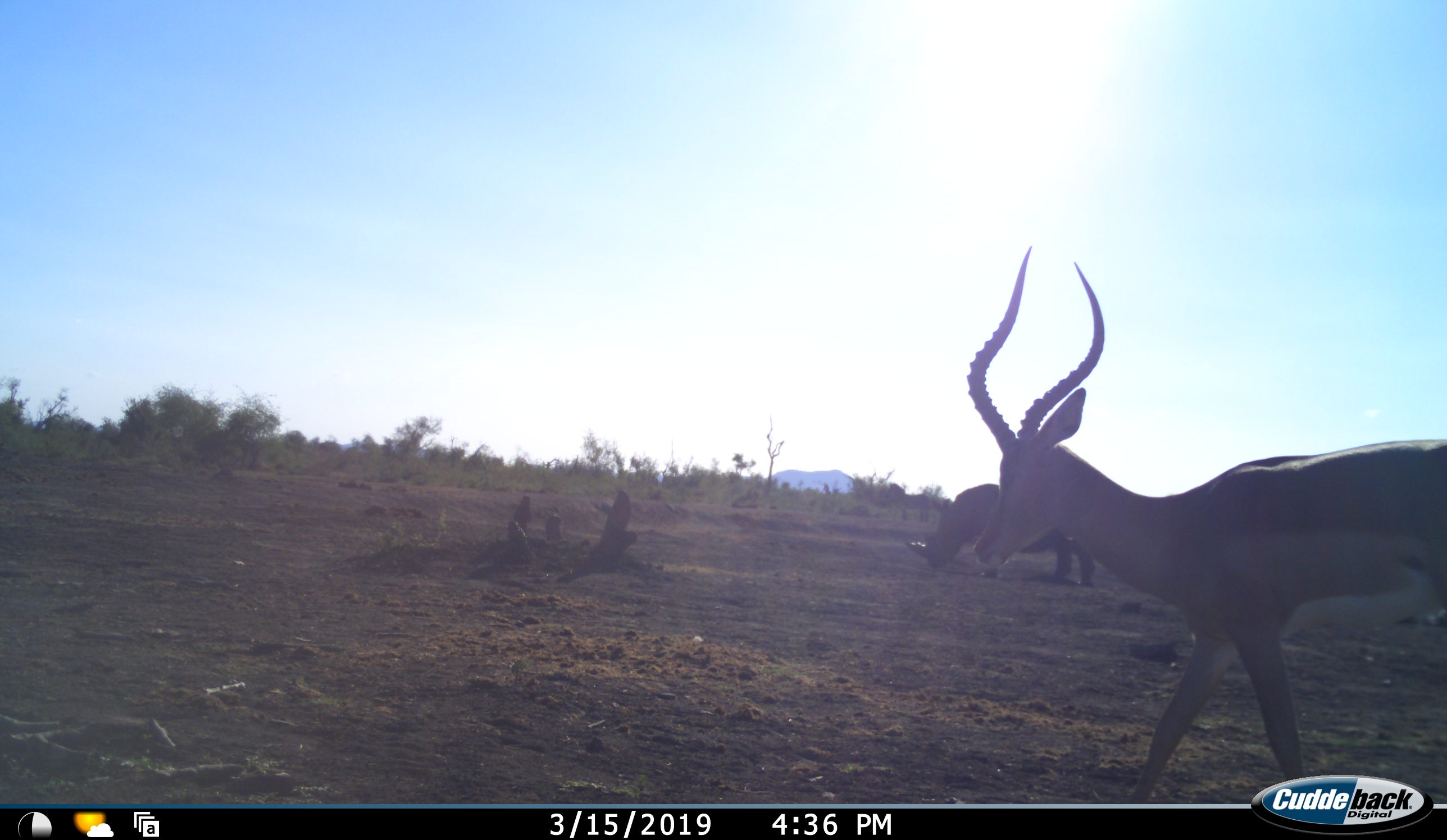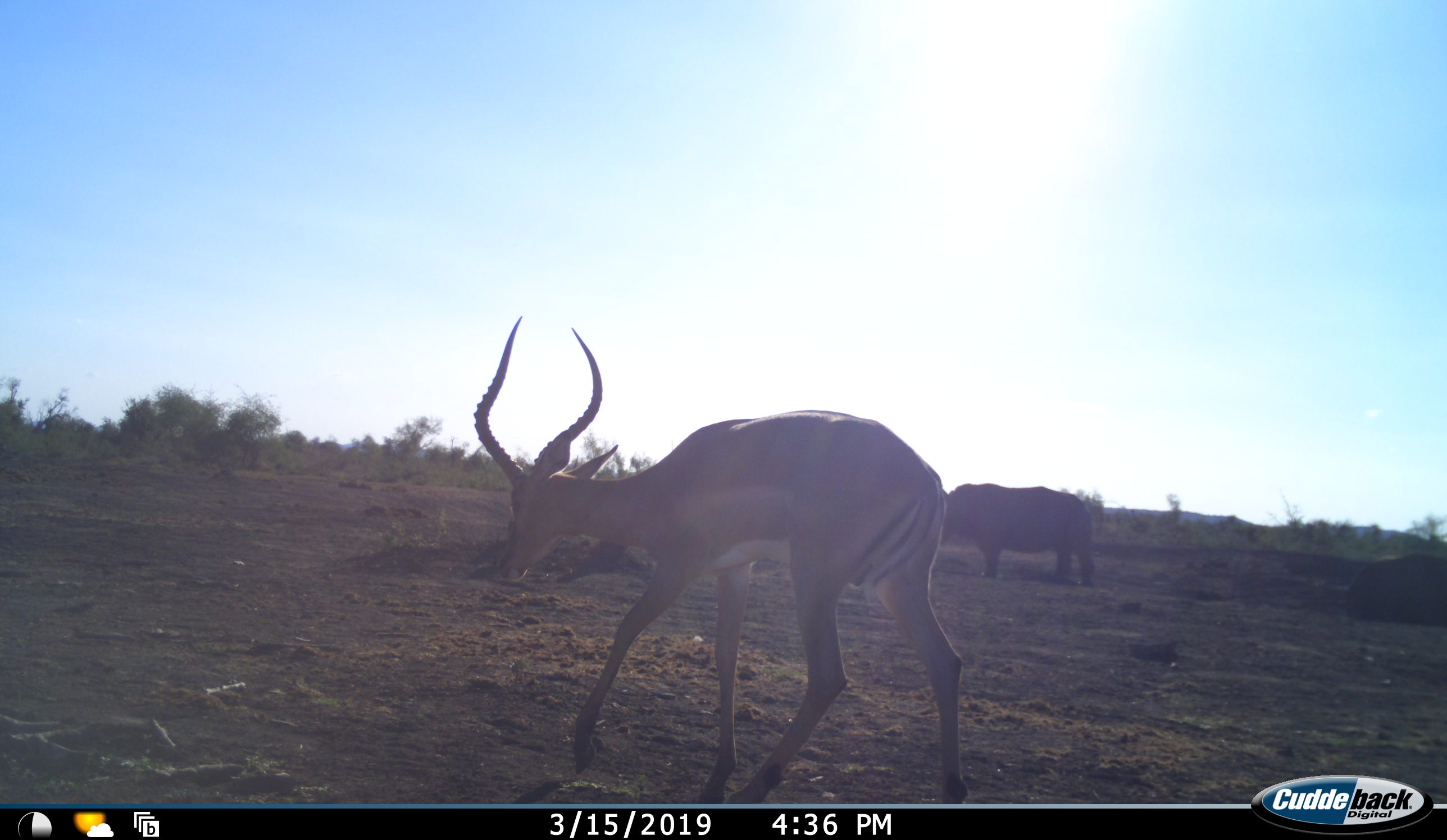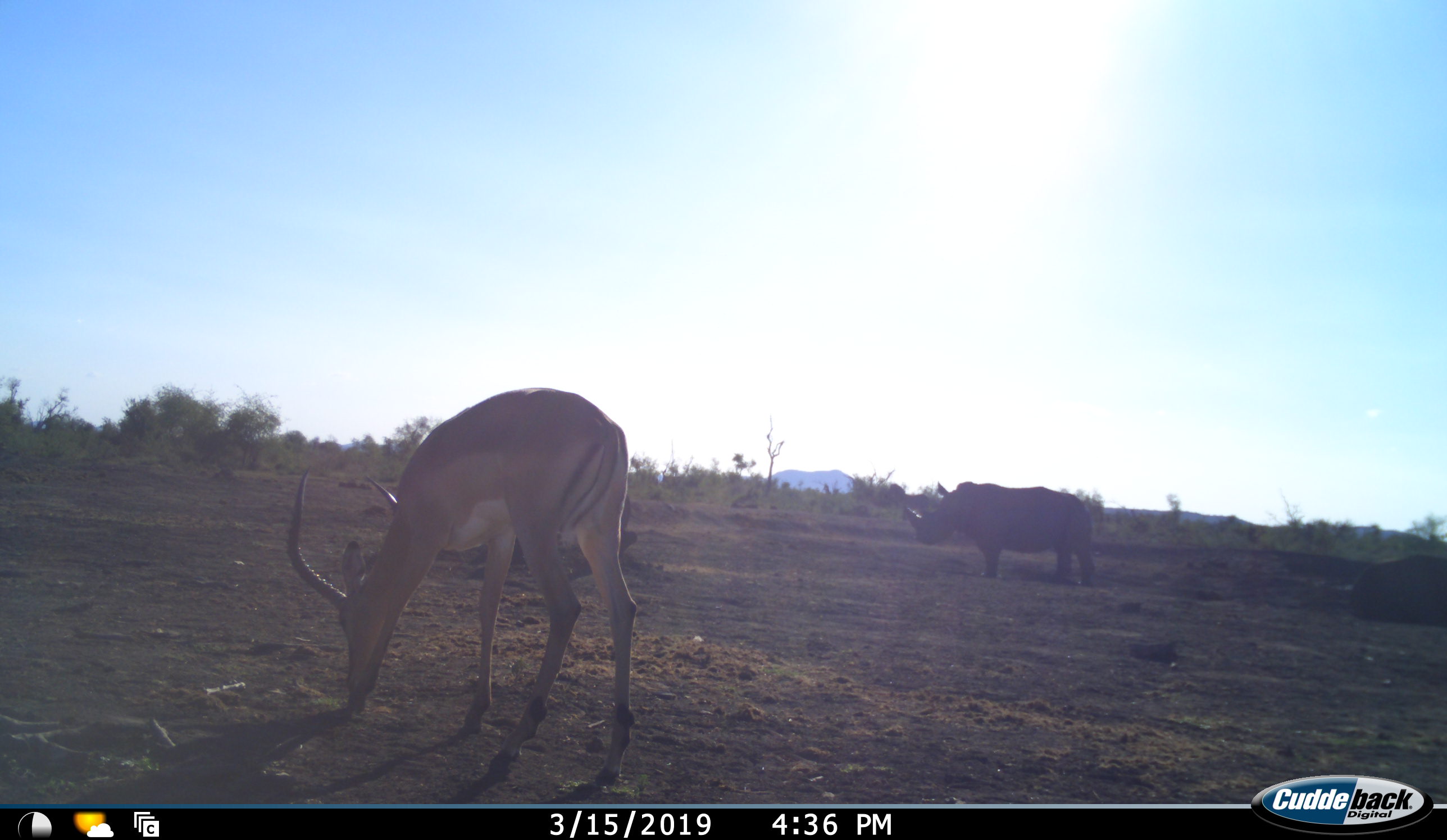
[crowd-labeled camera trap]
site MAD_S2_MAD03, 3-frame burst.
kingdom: Animalia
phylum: Chordata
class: Mammalia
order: Artiodactyla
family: Bovidae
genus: Aepyceros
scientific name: Aepyceros melampus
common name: impala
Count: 1.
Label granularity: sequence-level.